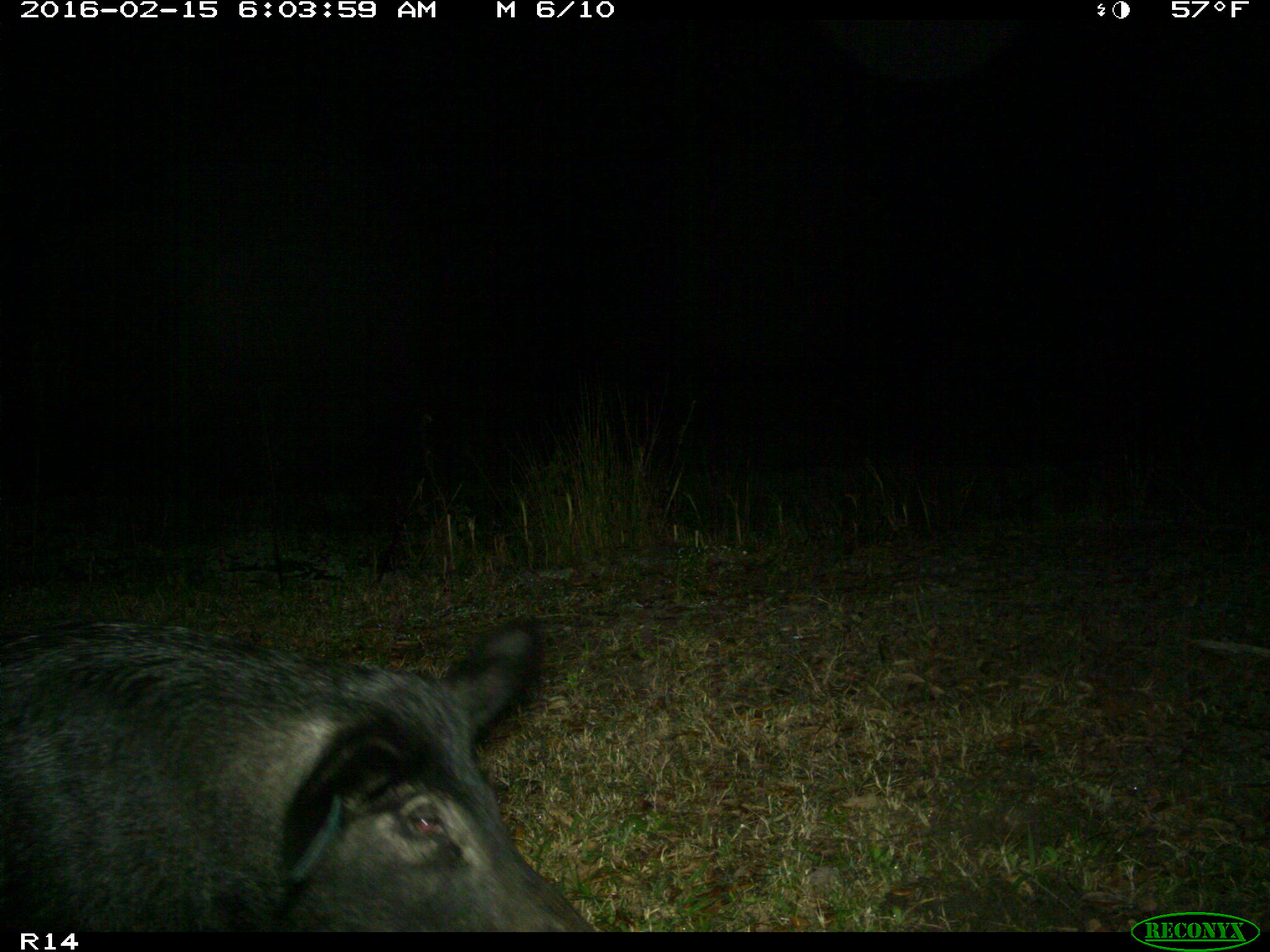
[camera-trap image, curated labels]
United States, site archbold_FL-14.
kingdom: Animalia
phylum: Chordata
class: Mammalia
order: Artiodactyla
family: Suidae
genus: Sus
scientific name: Sus scrofa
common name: wild boar